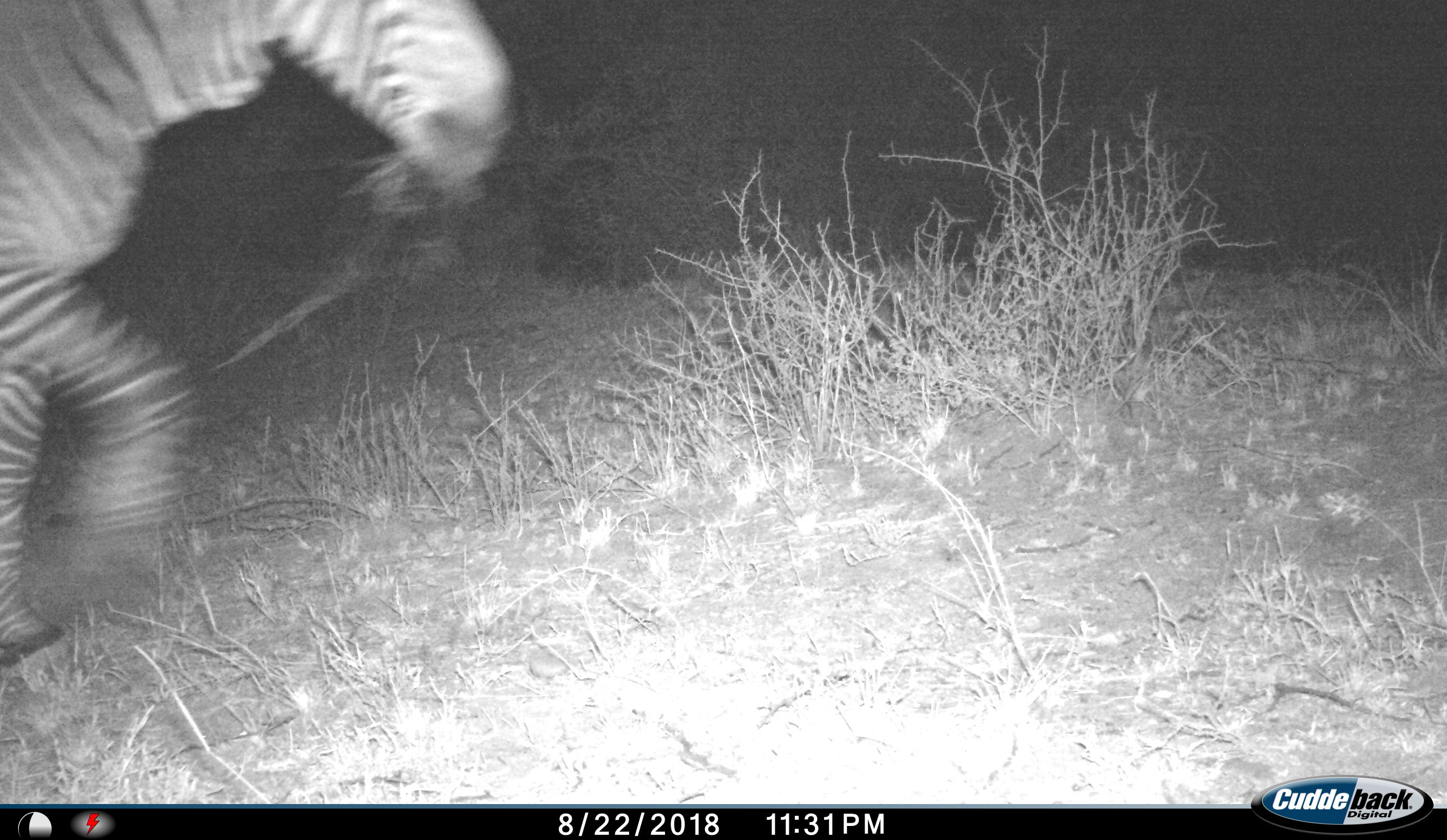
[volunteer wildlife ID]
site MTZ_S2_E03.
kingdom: Animalia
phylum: Chordata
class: Mammalia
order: Perissodactyla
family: Equidae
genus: Equus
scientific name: Equus zebra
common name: mountain zebra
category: zebramountain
Zebramountain (mountain zebra) (Equus zebra), count 1. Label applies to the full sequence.